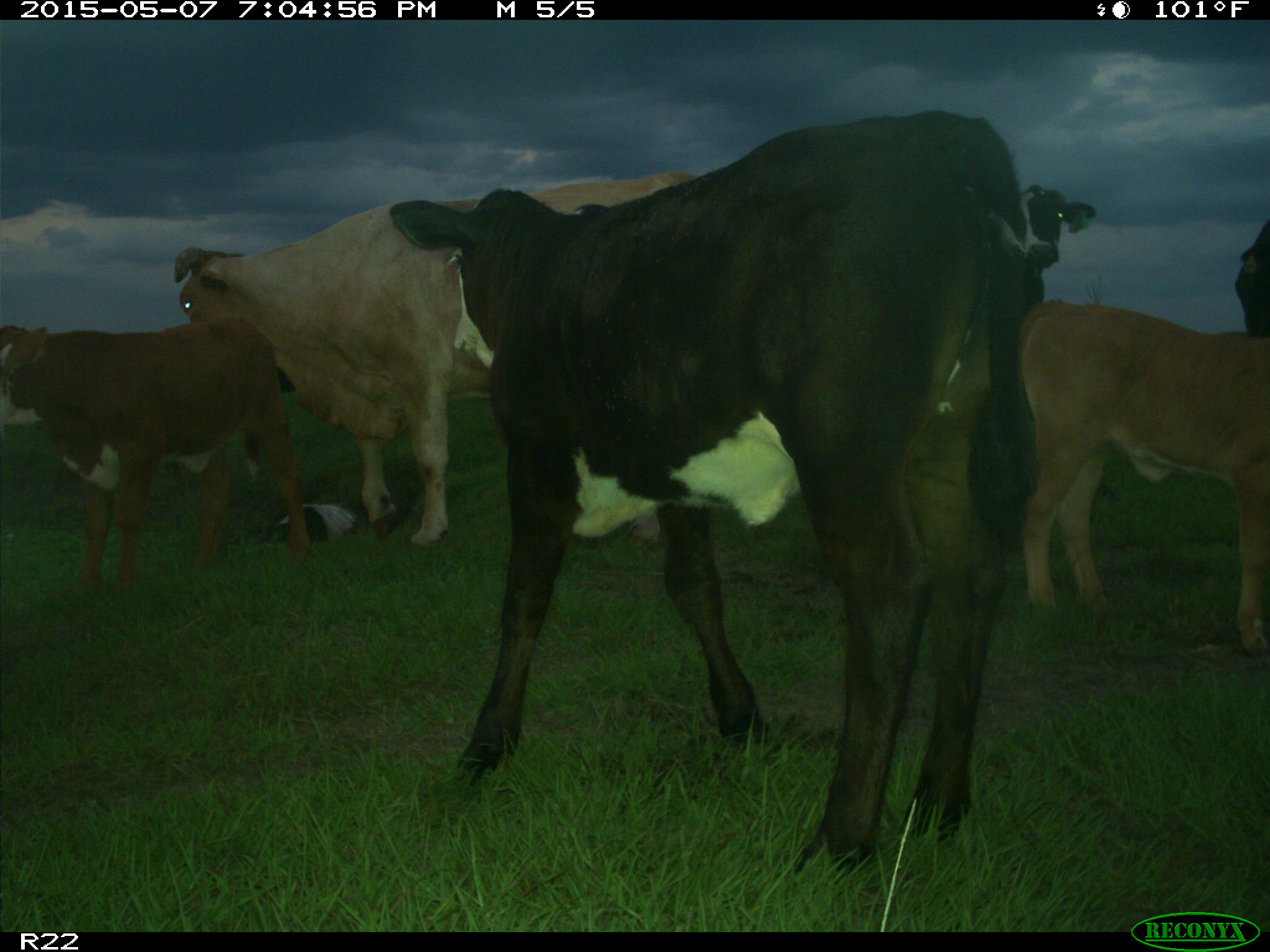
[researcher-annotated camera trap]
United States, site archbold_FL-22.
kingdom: Animalia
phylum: Chordata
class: Mammalia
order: Artiodactyla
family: Bovidae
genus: Bos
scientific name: Bos taurus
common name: domestic cow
Bos taurus (domestic cow).